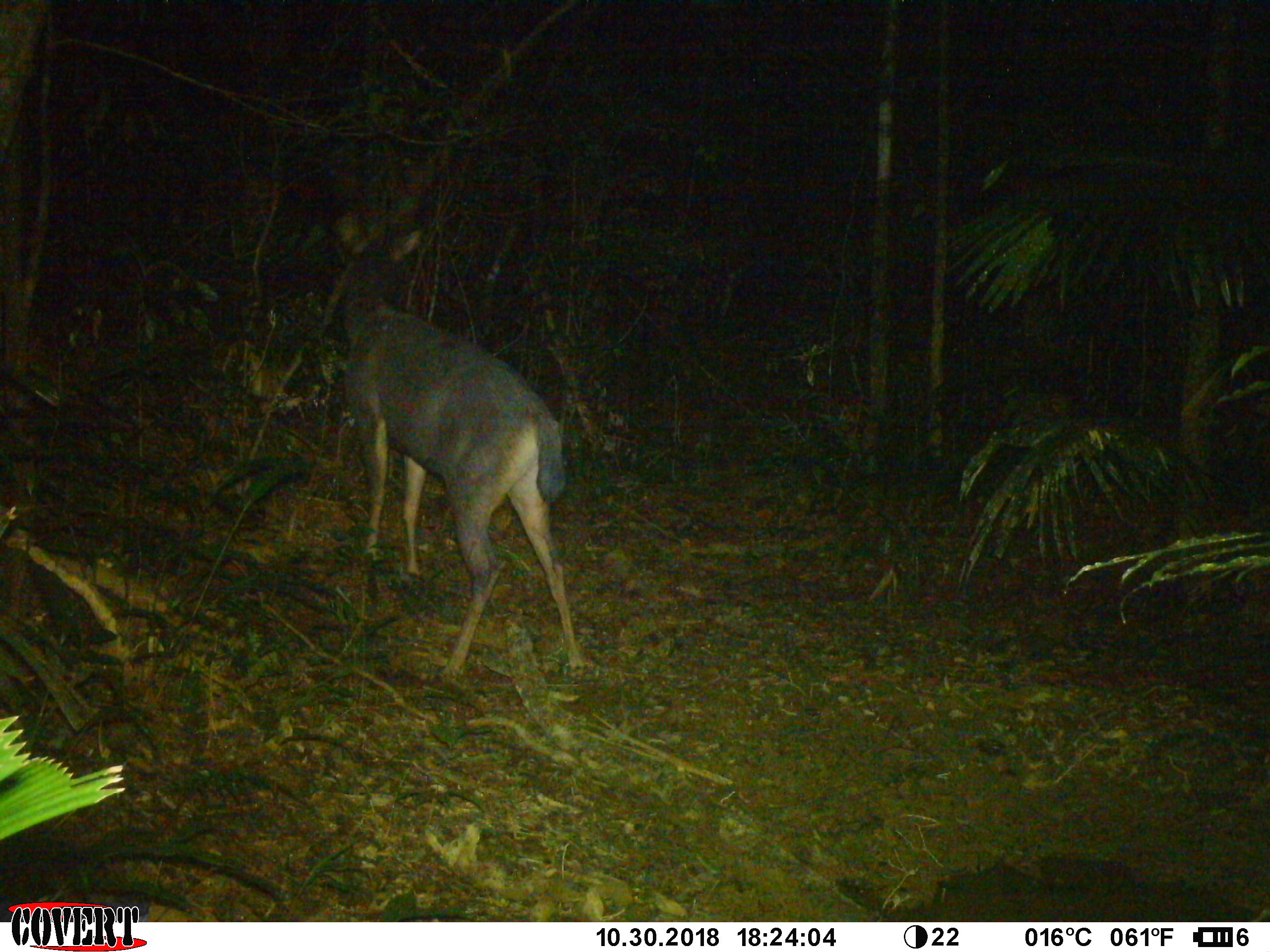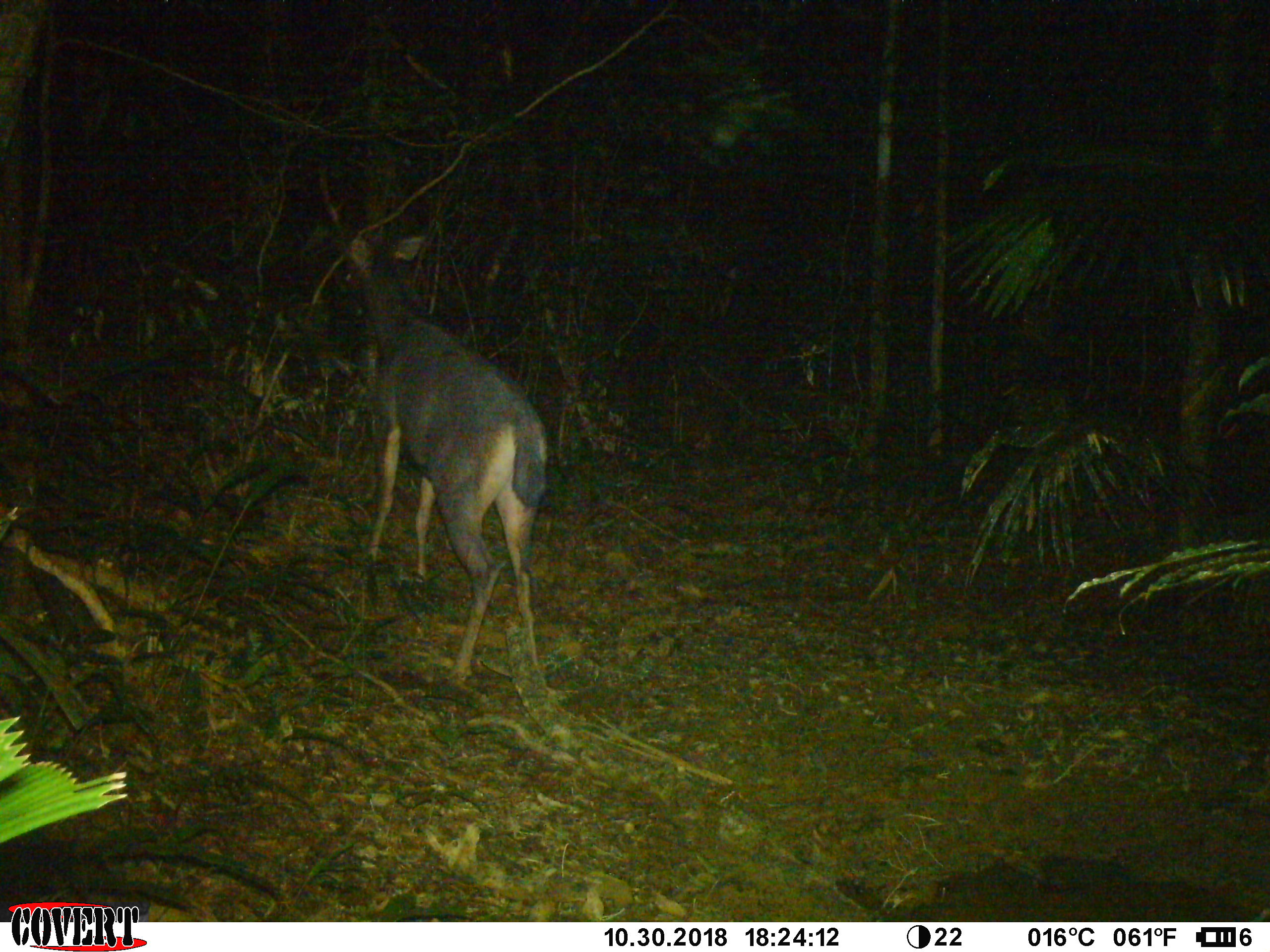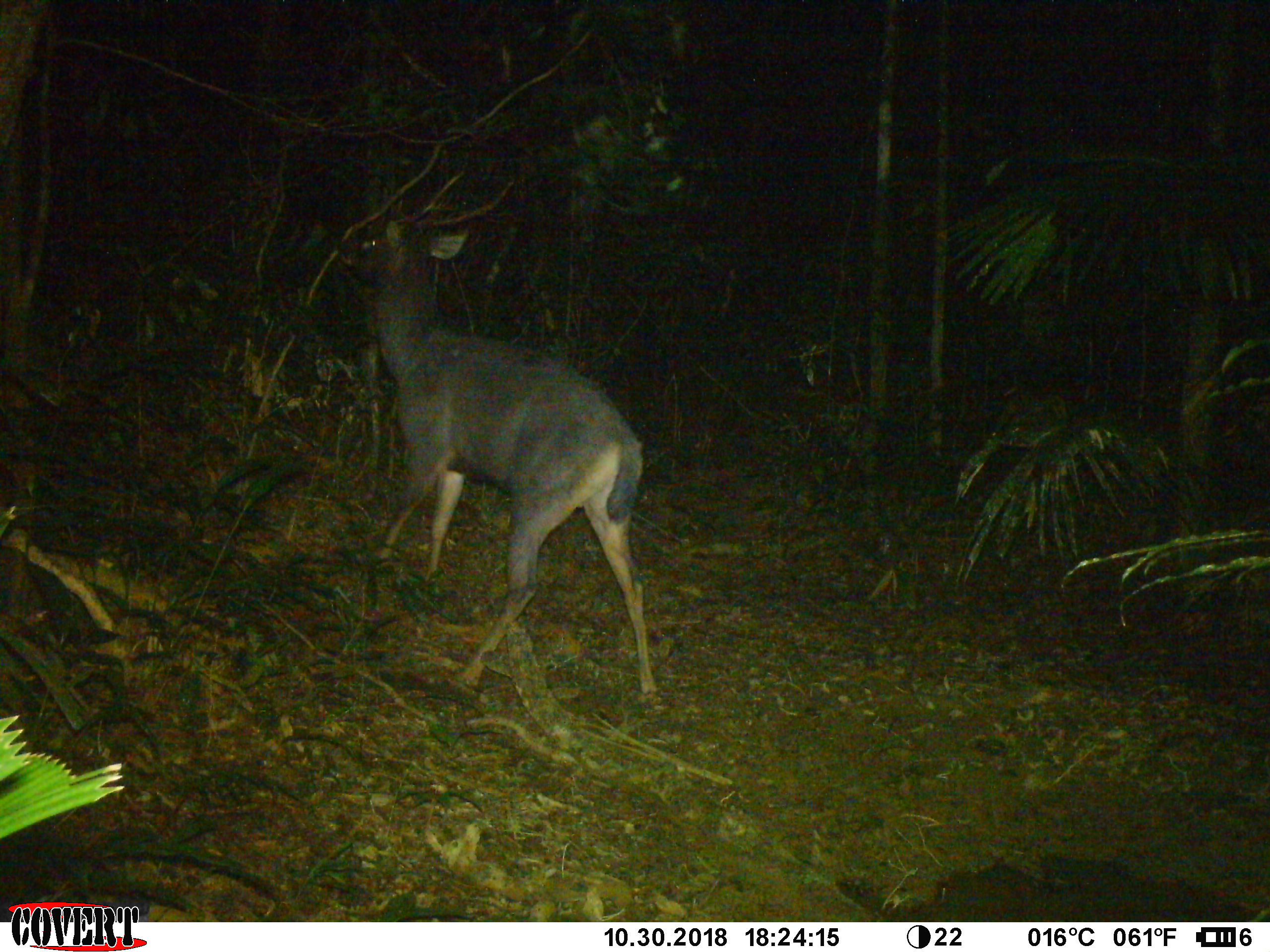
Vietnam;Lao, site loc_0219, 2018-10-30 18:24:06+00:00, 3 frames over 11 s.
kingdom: Animalia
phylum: Chordata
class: Mammalia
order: Artiodactyla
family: Cervidae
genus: Rusa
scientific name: Rusa unicolor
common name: sambar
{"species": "sambar (Rusa unicolor)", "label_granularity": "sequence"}